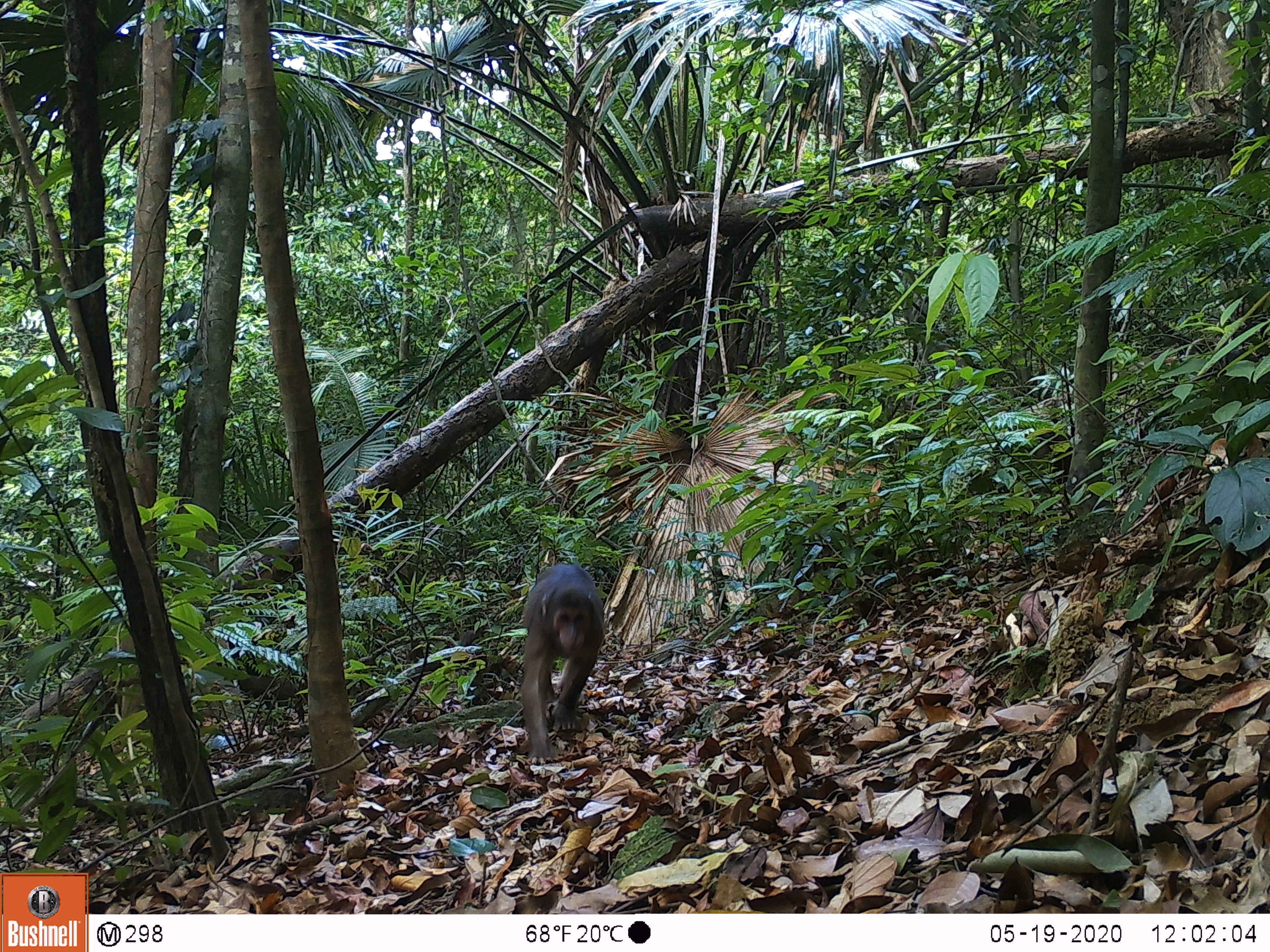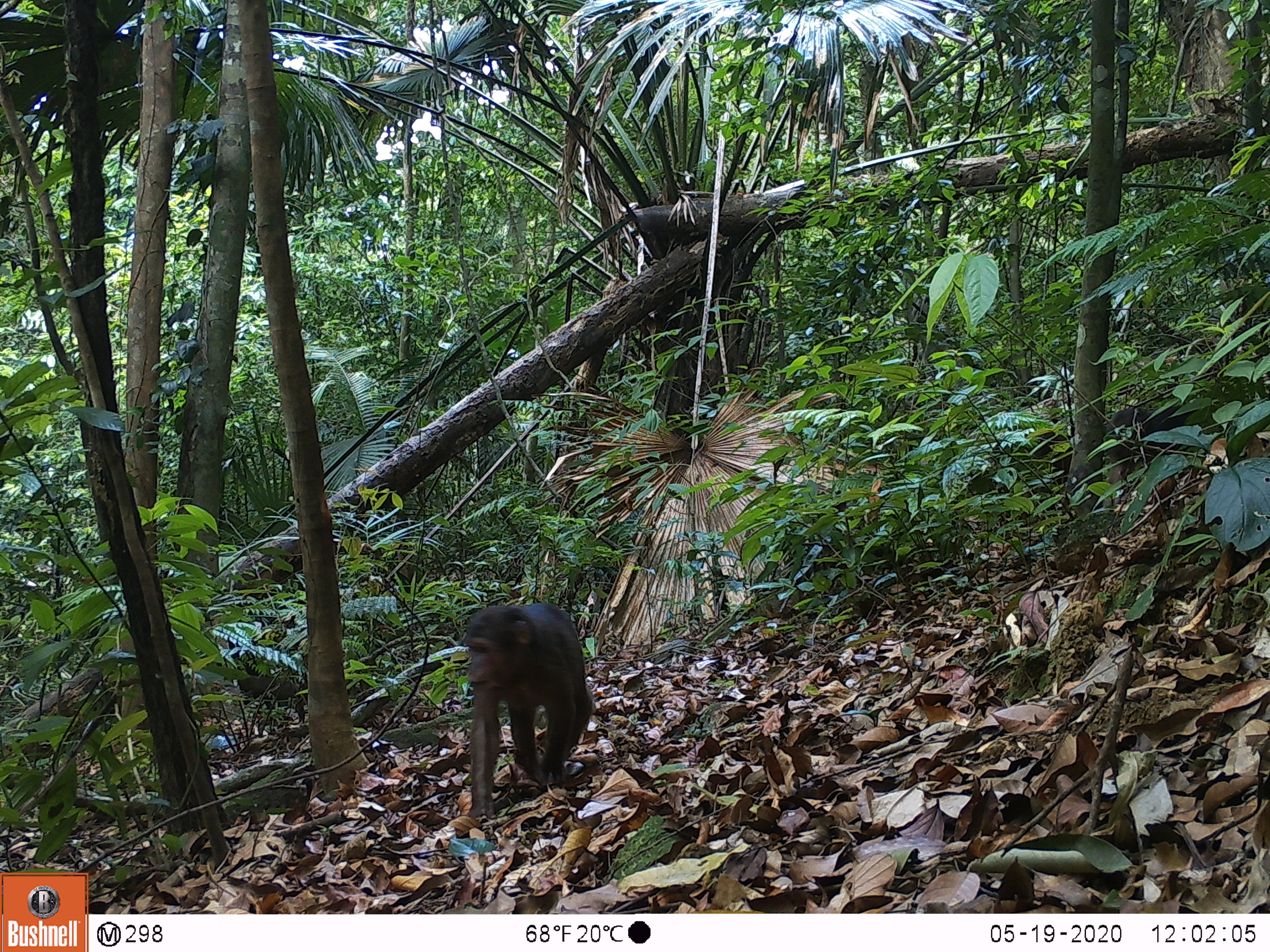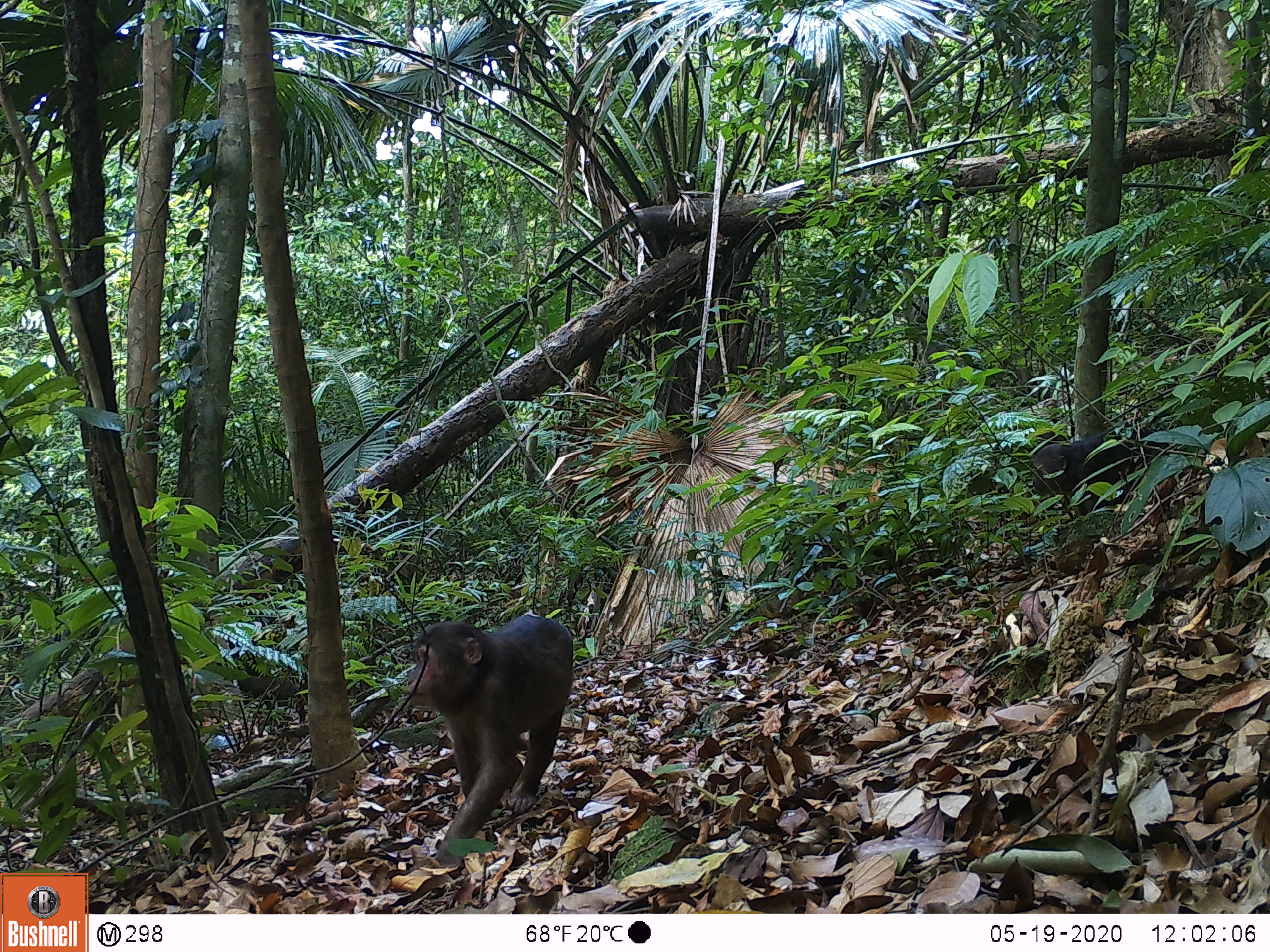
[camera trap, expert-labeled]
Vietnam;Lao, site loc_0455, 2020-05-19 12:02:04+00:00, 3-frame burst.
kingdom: Animalia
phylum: Chordata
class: Mammalia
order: Primates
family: Cercopithecidae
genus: Macaca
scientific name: Macaca arctoides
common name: stump-tailed macaque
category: stump tailed macaque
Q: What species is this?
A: Stump tailed macaque (stump-tailed macaque) (Macaca arctoides).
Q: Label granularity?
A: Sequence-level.